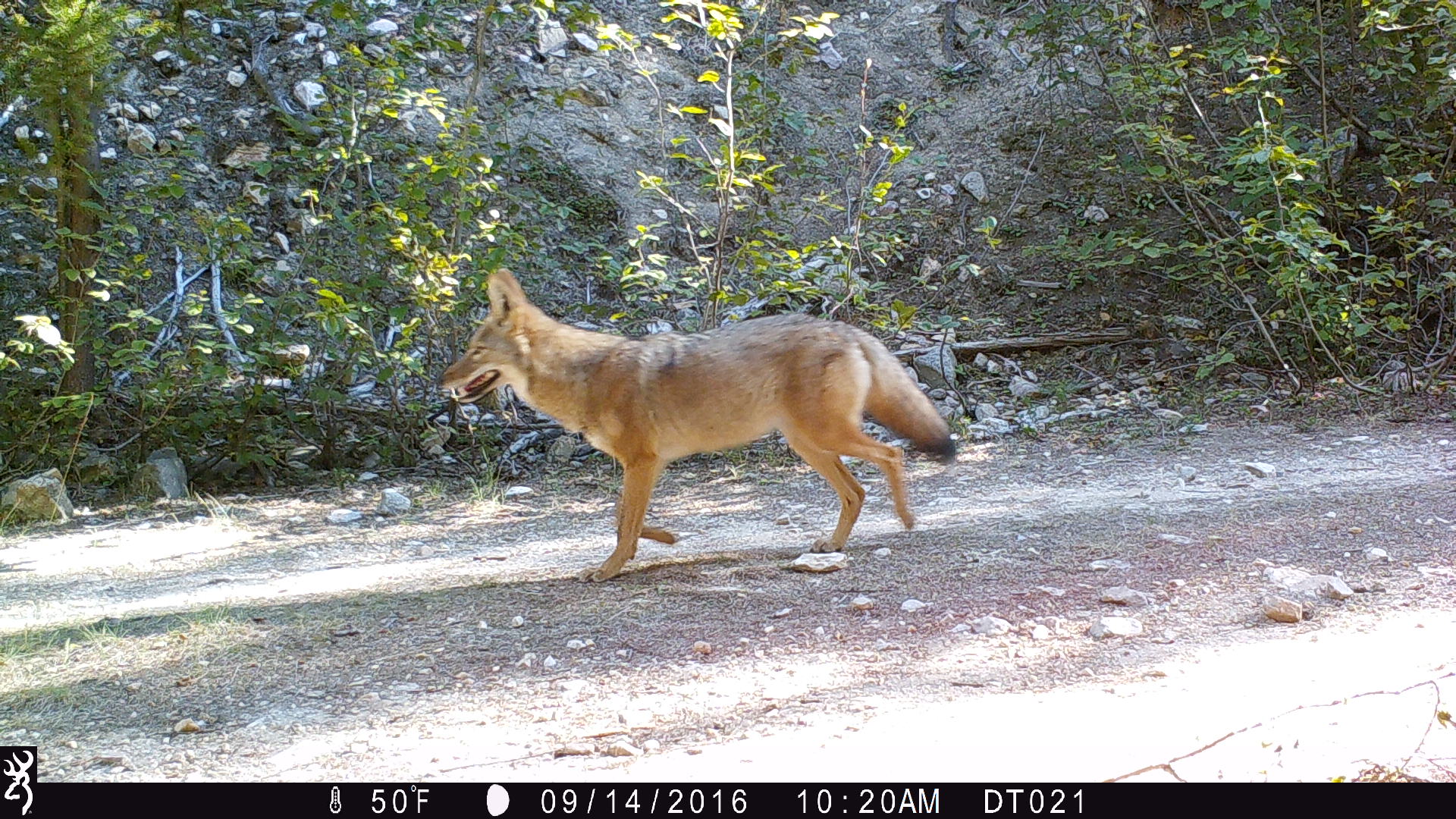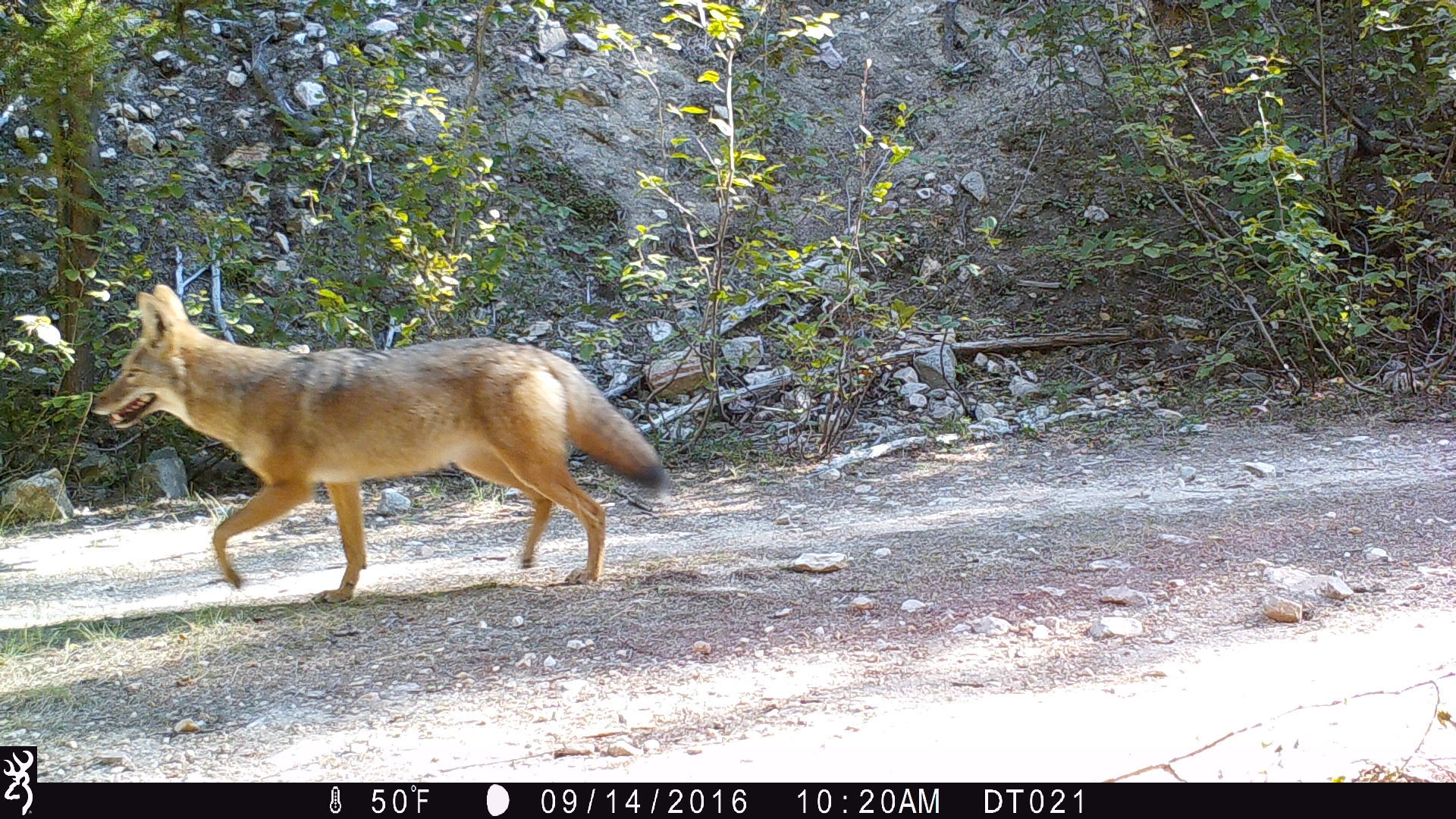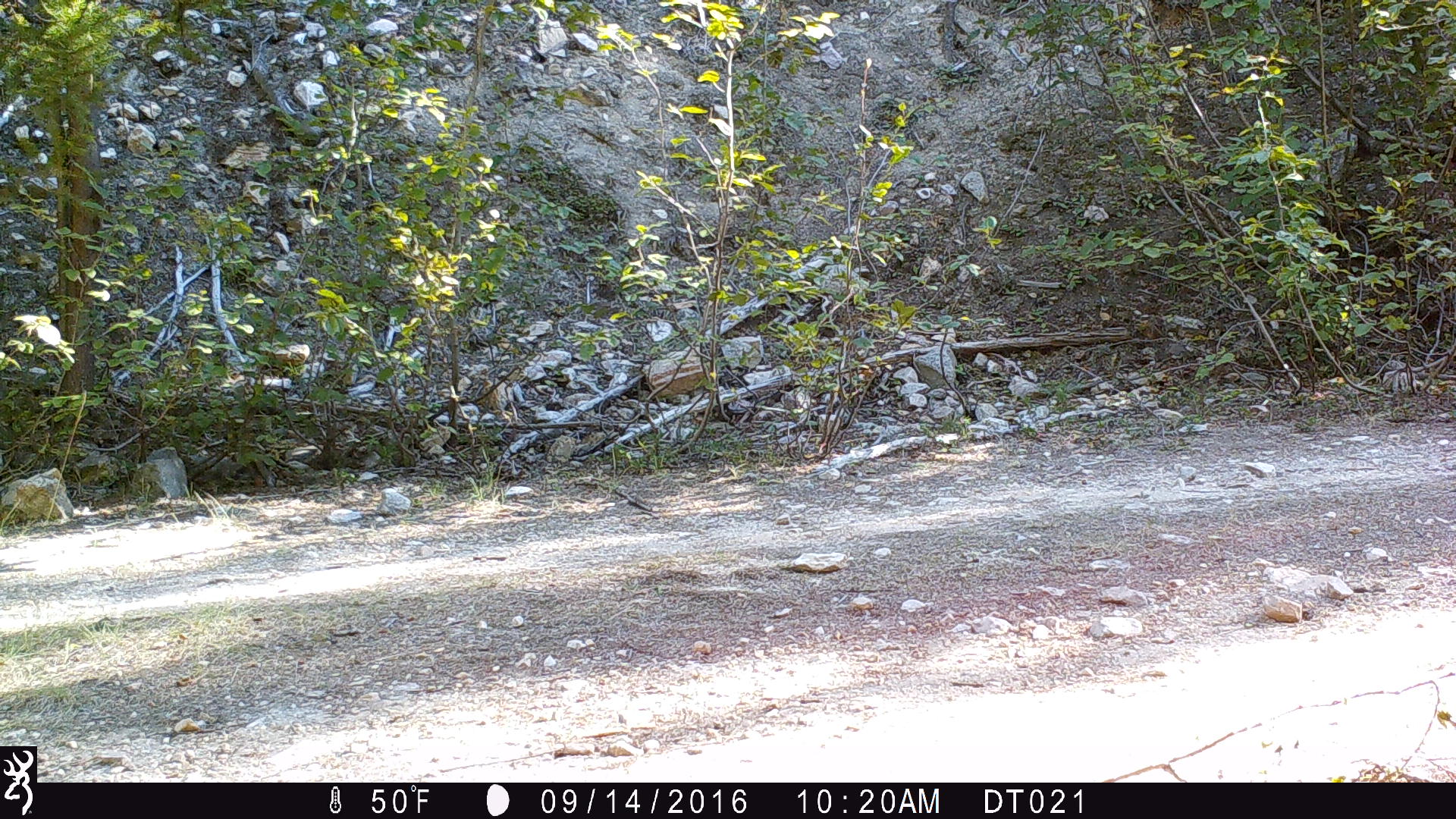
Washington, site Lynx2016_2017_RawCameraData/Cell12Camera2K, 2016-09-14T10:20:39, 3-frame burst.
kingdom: Animalia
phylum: Chordata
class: Mammalia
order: Carnivora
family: Canidae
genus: Canis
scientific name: Canis latrans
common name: coyote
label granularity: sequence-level